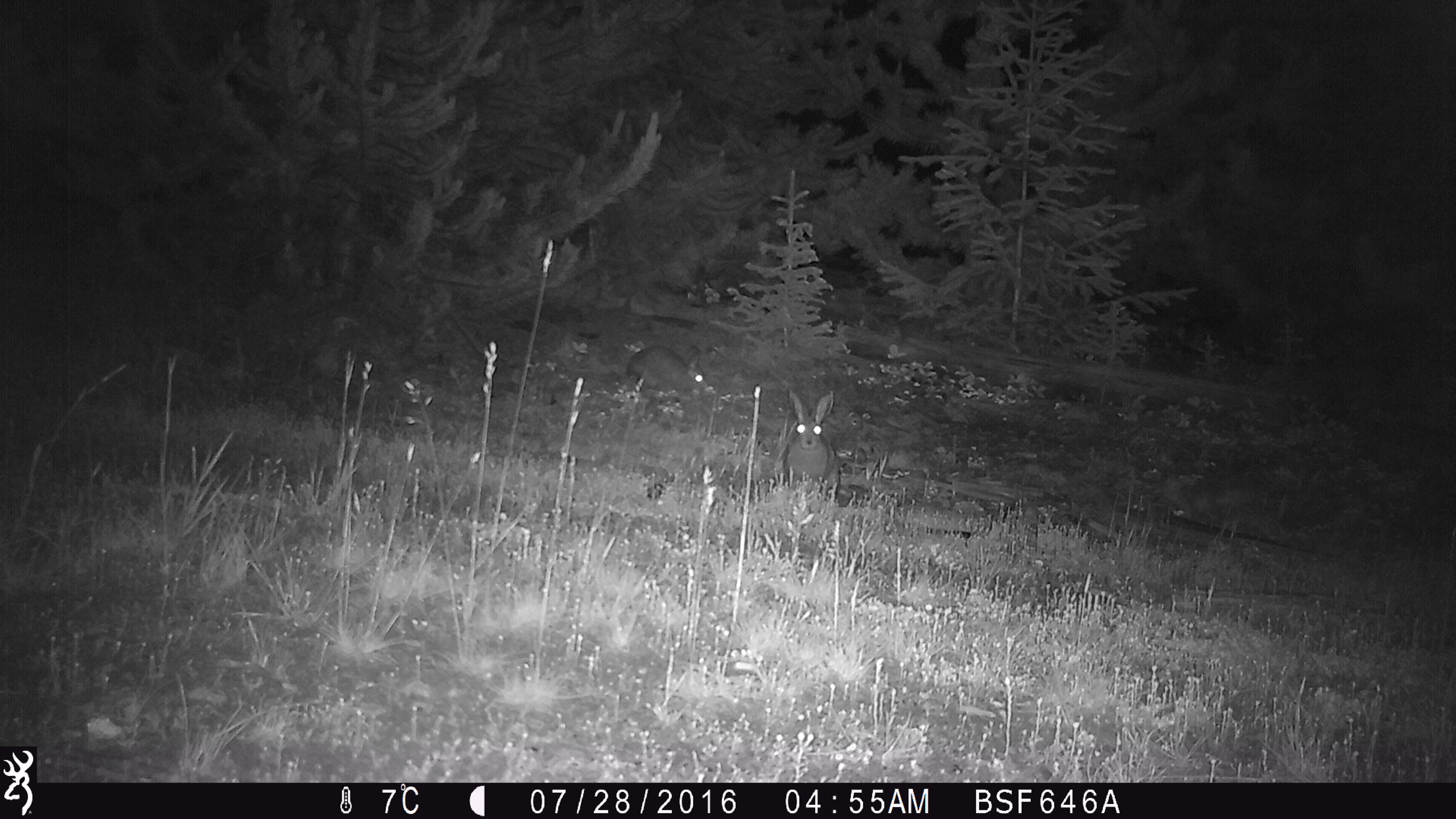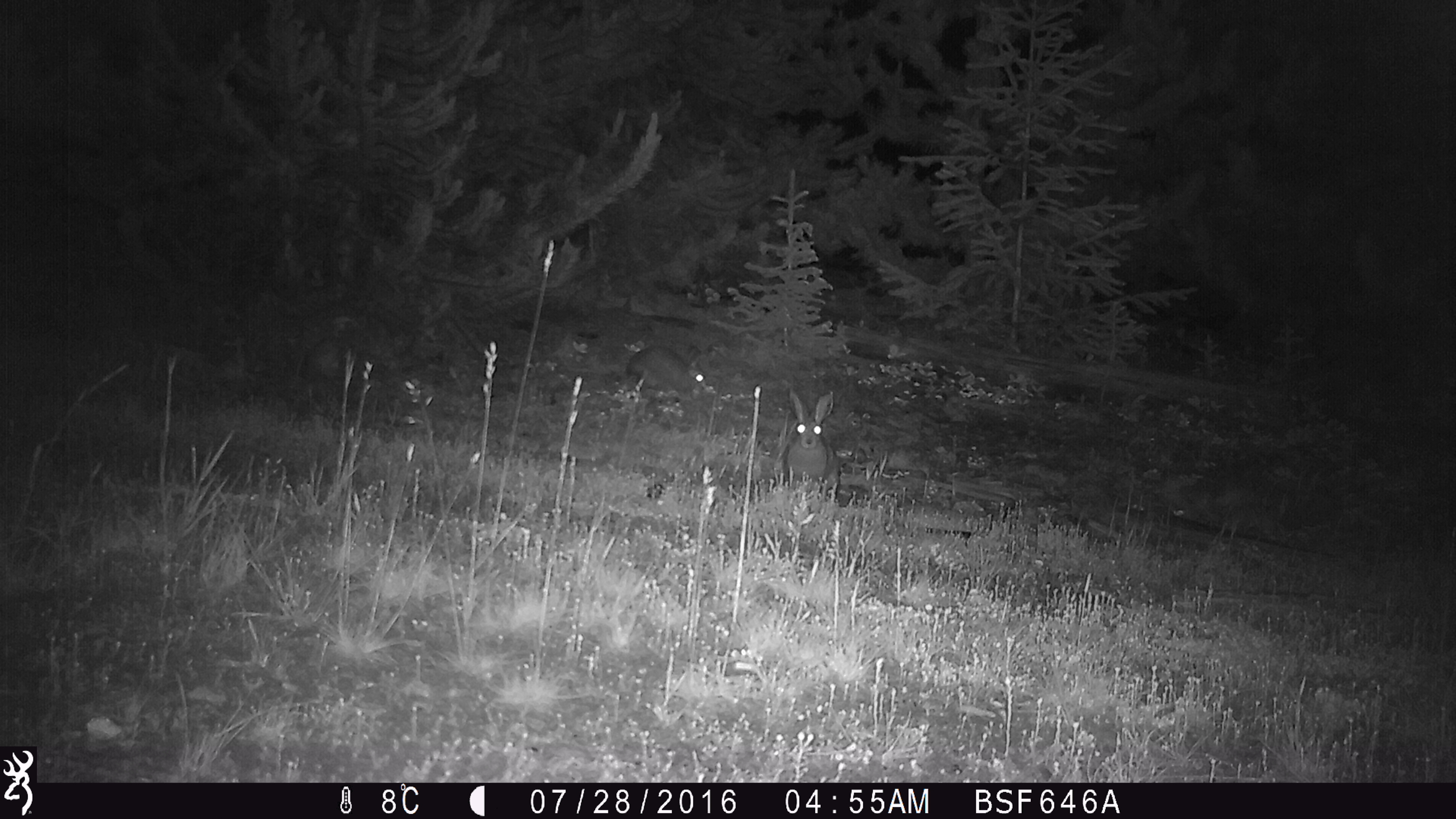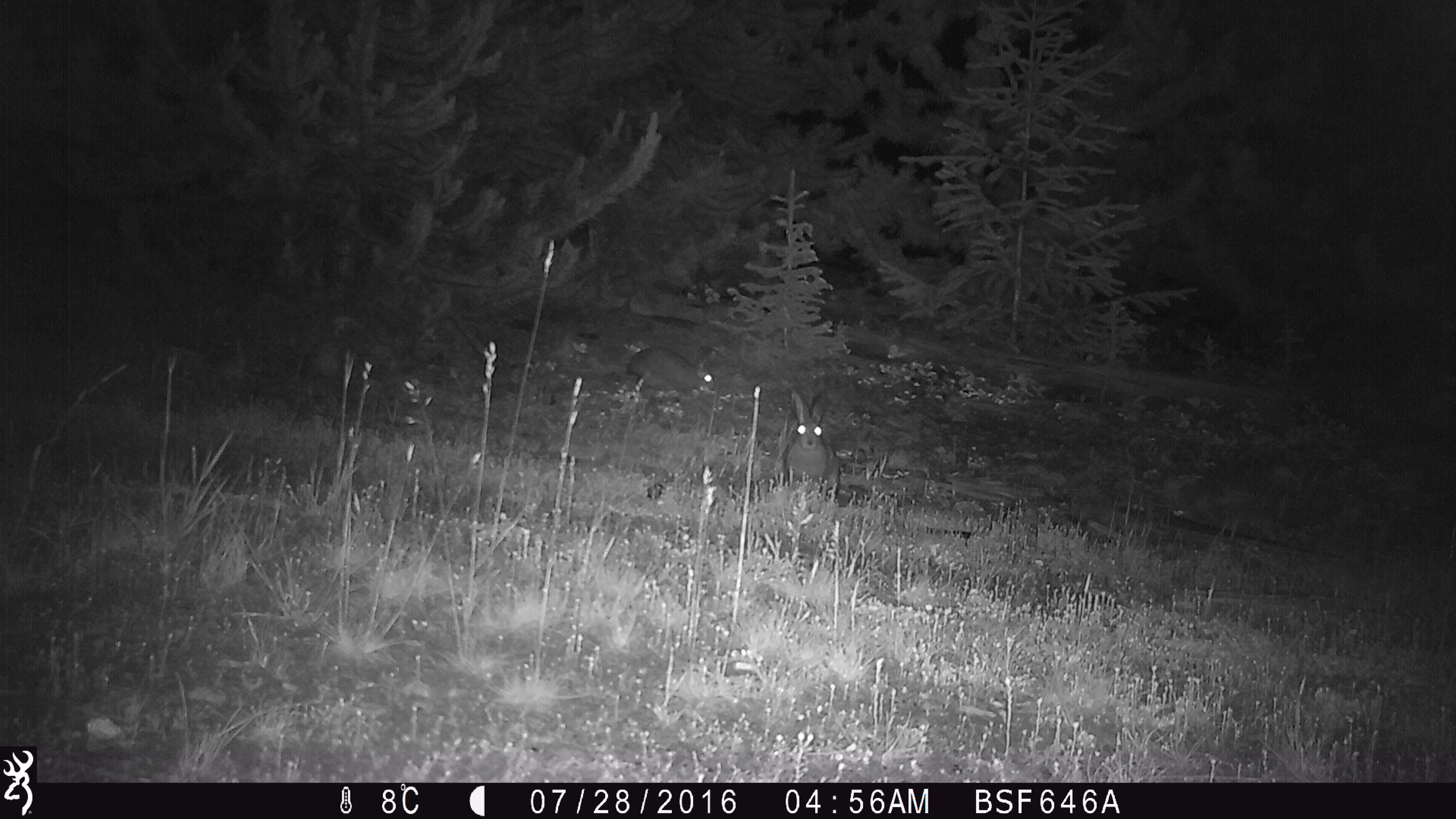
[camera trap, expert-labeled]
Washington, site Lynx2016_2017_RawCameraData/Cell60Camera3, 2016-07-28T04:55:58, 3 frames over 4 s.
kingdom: Animalia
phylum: Chordata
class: Mammalia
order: Lagomorpha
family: Leporidae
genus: Lepus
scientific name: Lepus americanus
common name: snowshoe hare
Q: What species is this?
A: Lepus americanus (snowshoe hare).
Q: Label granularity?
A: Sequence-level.